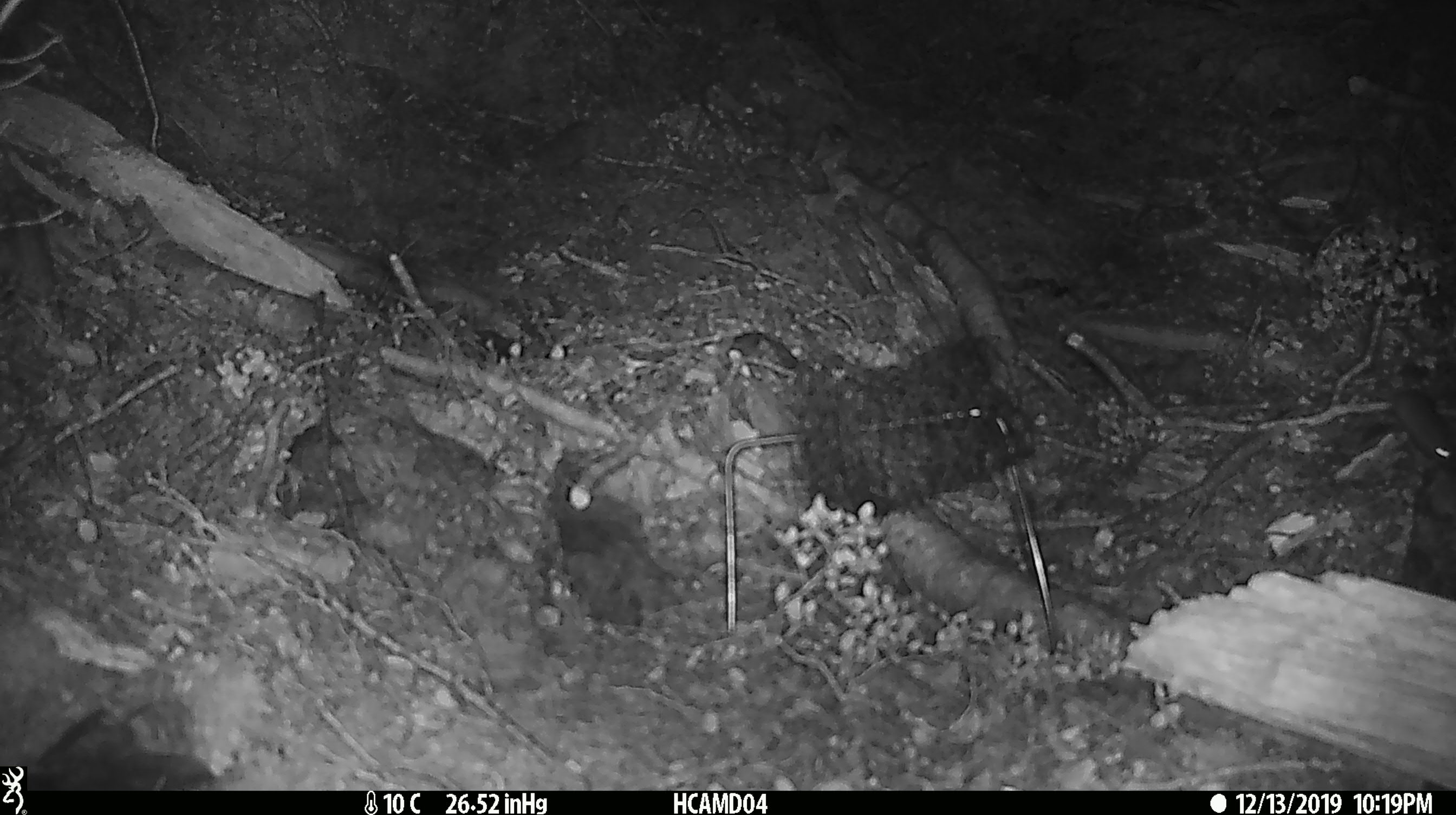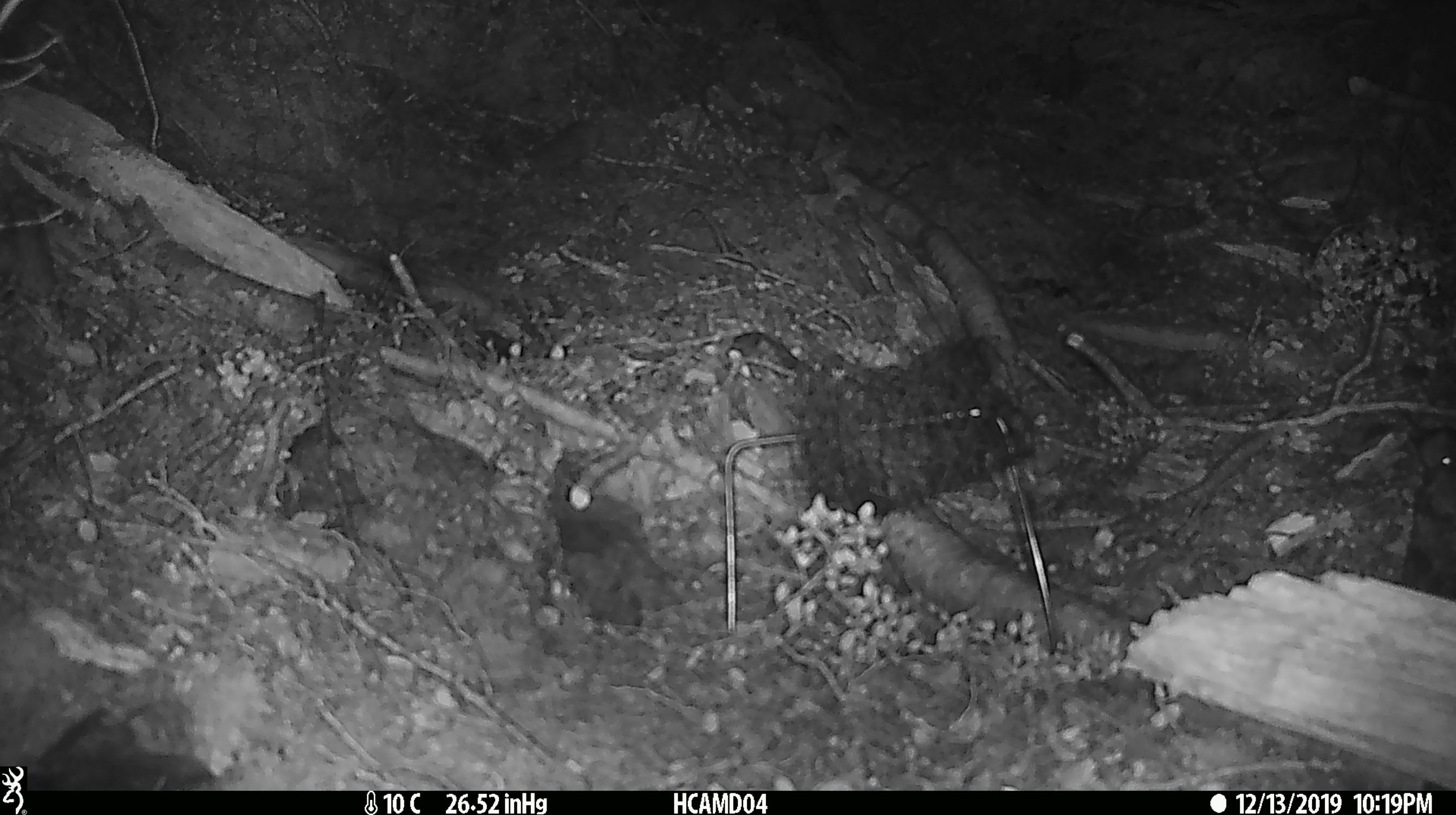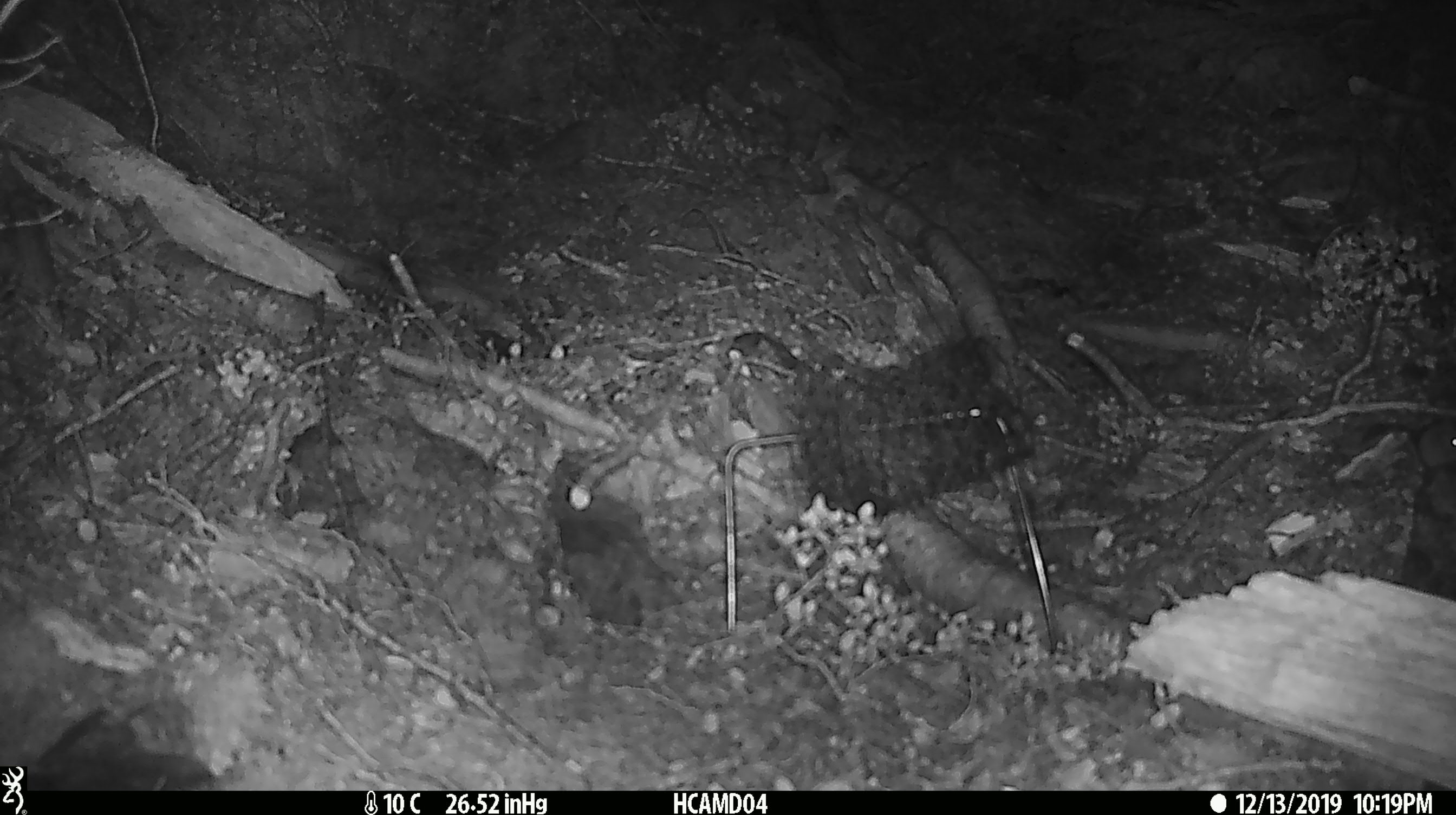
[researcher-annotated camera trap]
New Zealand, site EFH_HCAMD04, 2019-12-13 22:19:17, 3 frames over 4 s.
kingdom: Animalia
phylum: Chordata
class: Mammalia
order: Rodentia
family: Muridae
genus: Mus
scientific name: Mus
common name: mouse